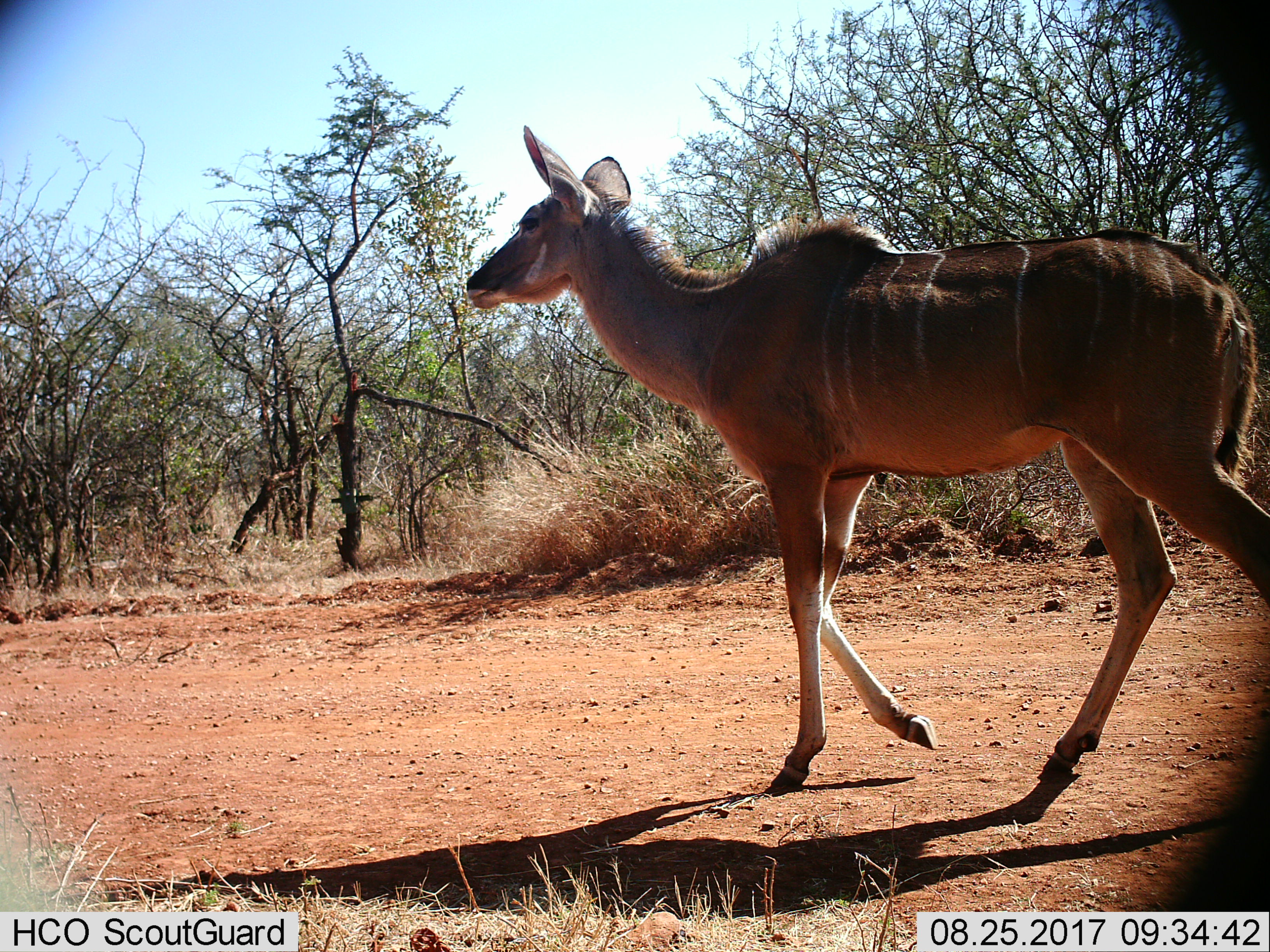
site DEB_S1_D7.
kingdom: Animalia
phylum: Chordata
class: Mammalia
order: Artiodactyla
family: Bovidae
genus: Tragelaphus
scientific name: Tragelaphus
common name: kudu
Kudu (Tragelaphus), count 1. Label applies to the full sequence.